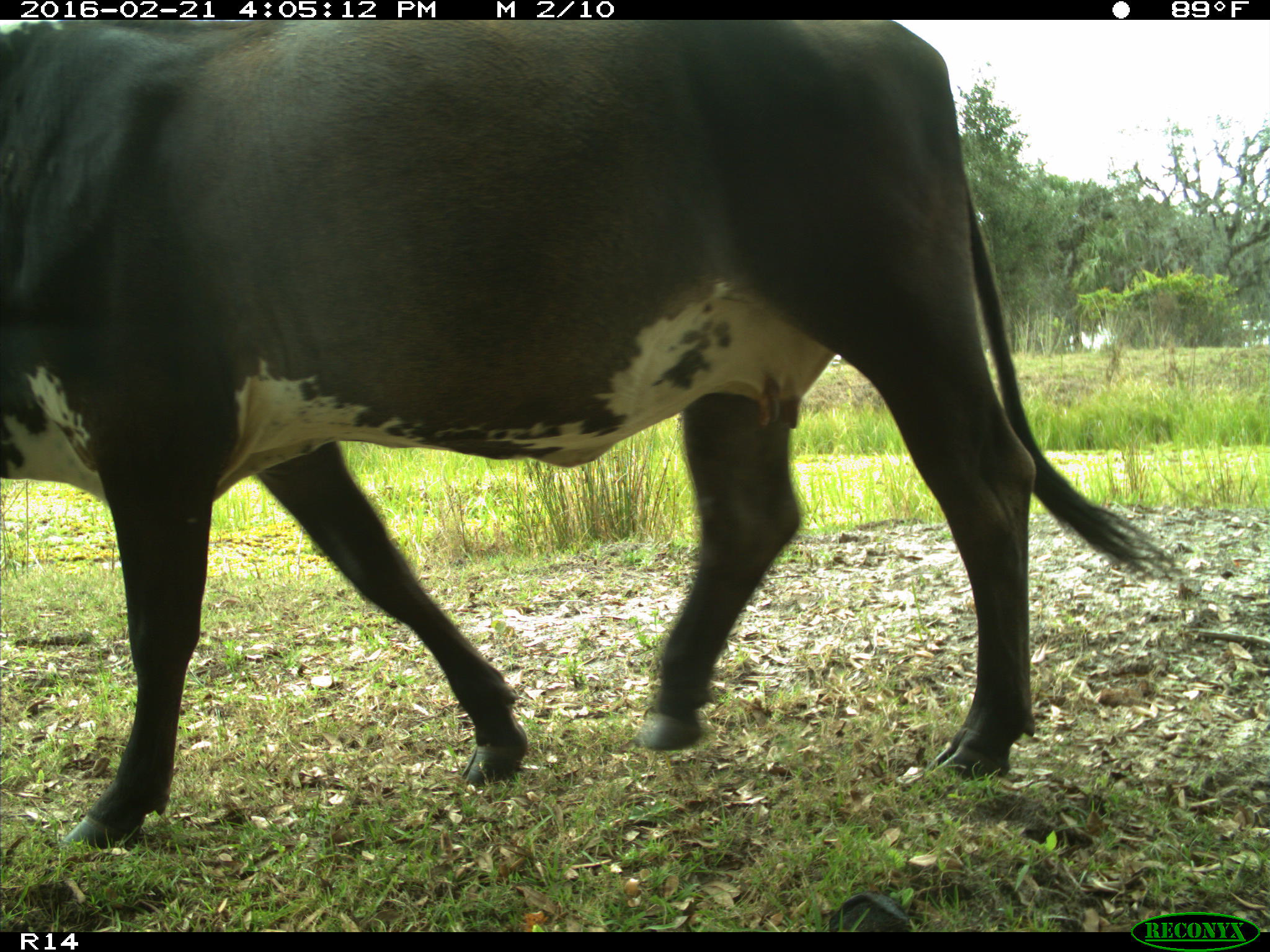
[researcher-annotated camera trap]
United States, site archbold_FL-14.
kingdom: Animalia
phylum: Chordata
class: Mammalia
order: Artiodactyla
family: Bovidae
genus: Bos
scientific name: Bos taurus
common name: domestic cow